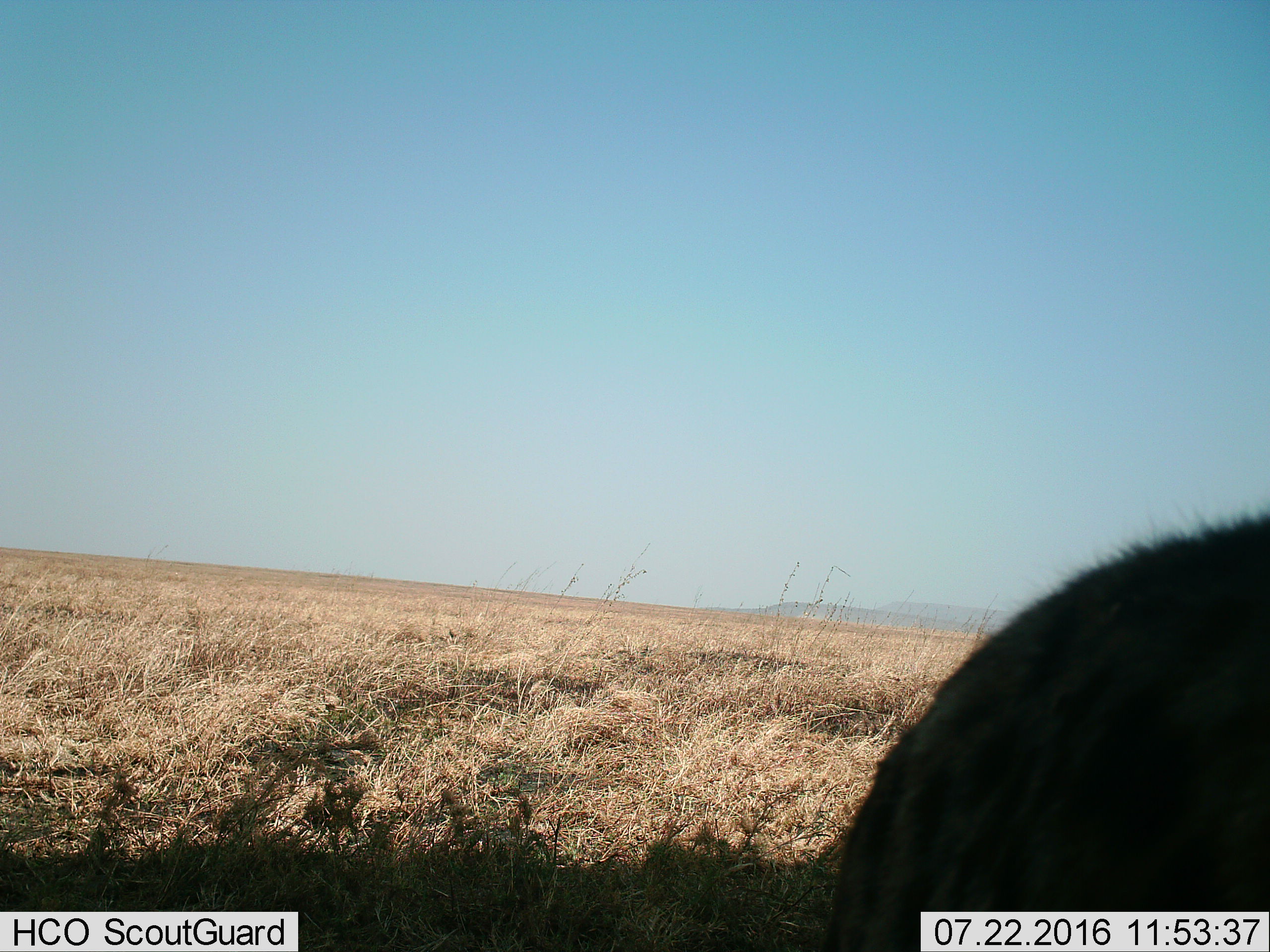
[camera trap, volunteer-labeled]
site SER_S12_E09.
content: unidentified animal